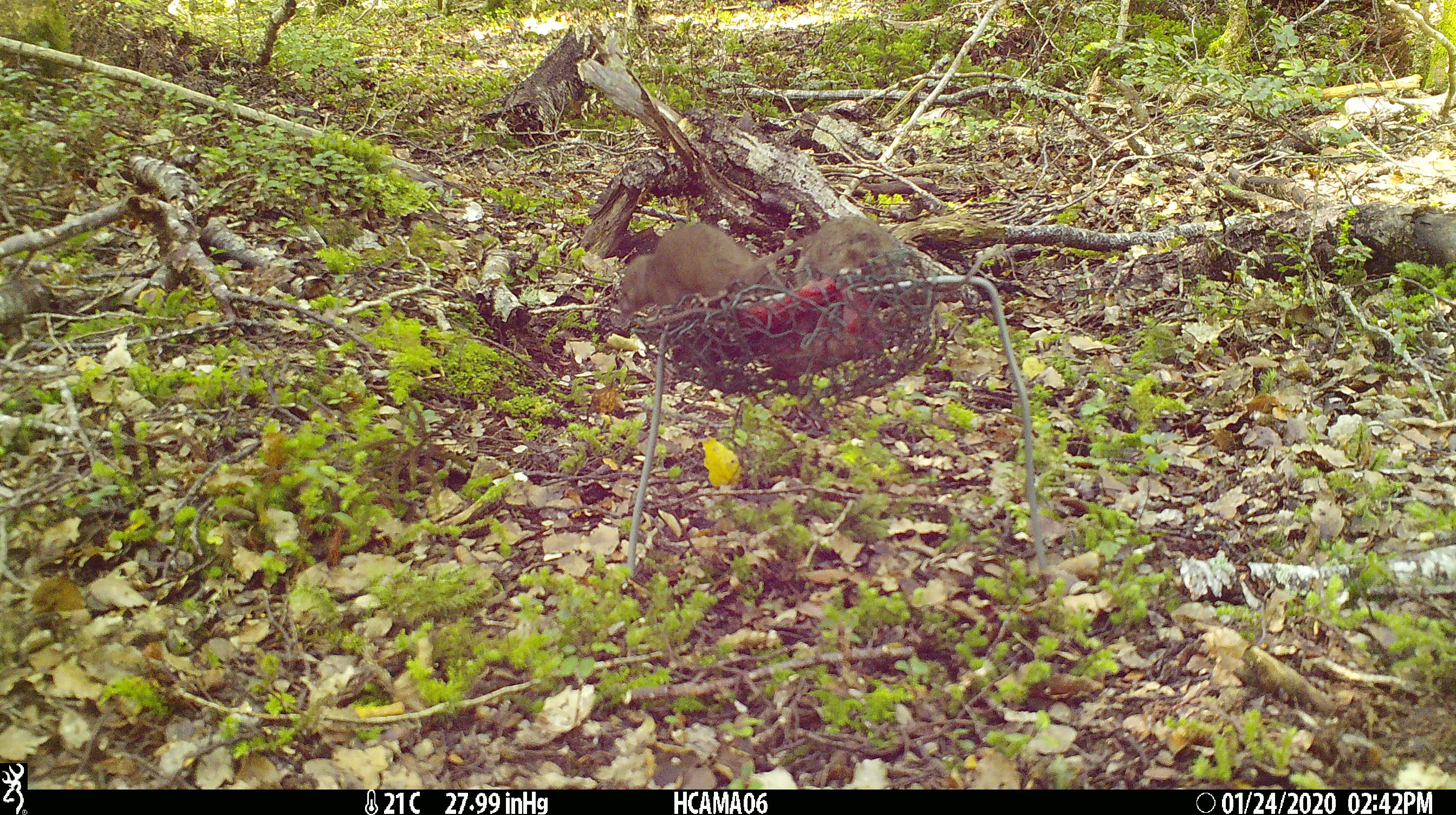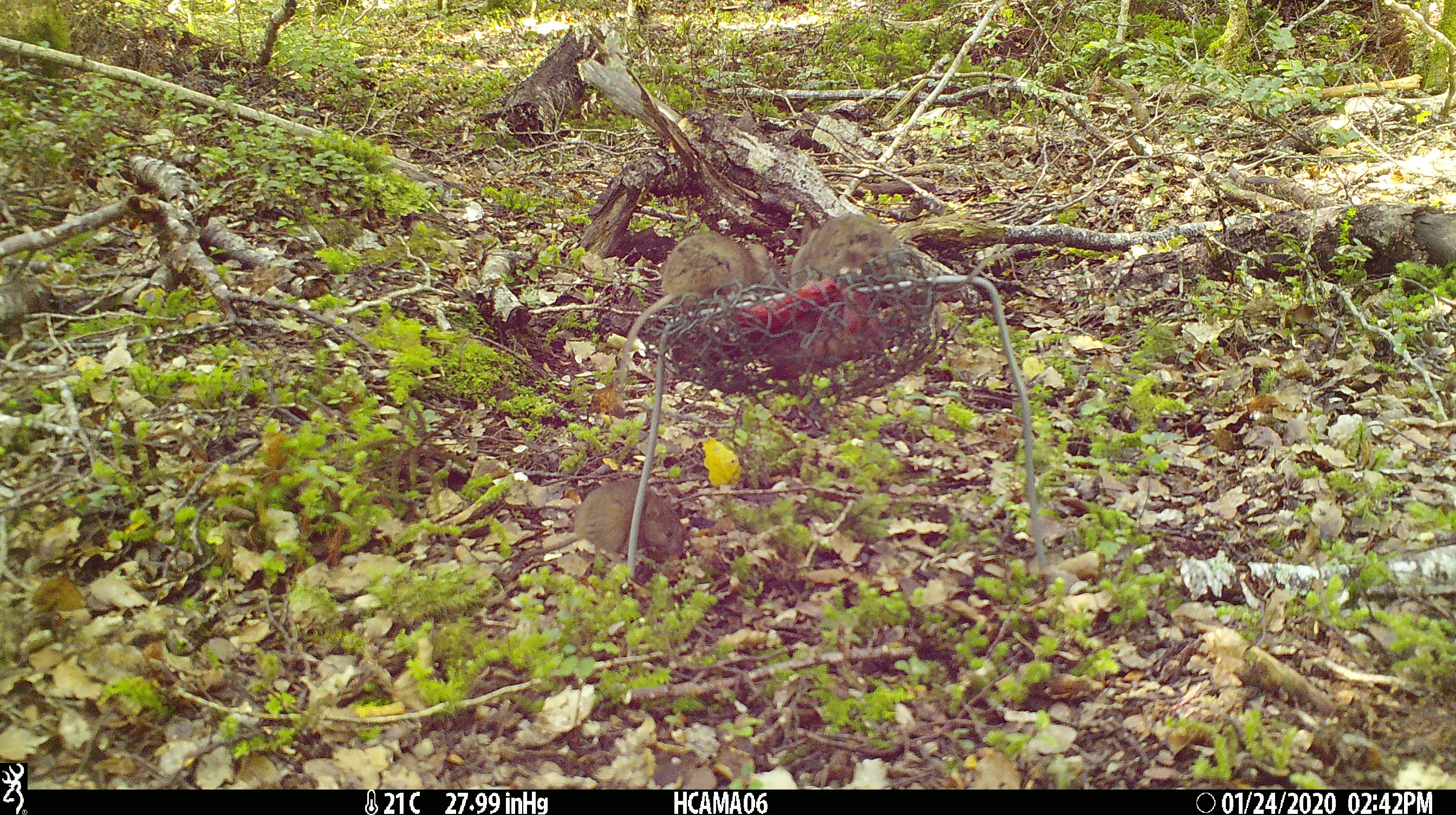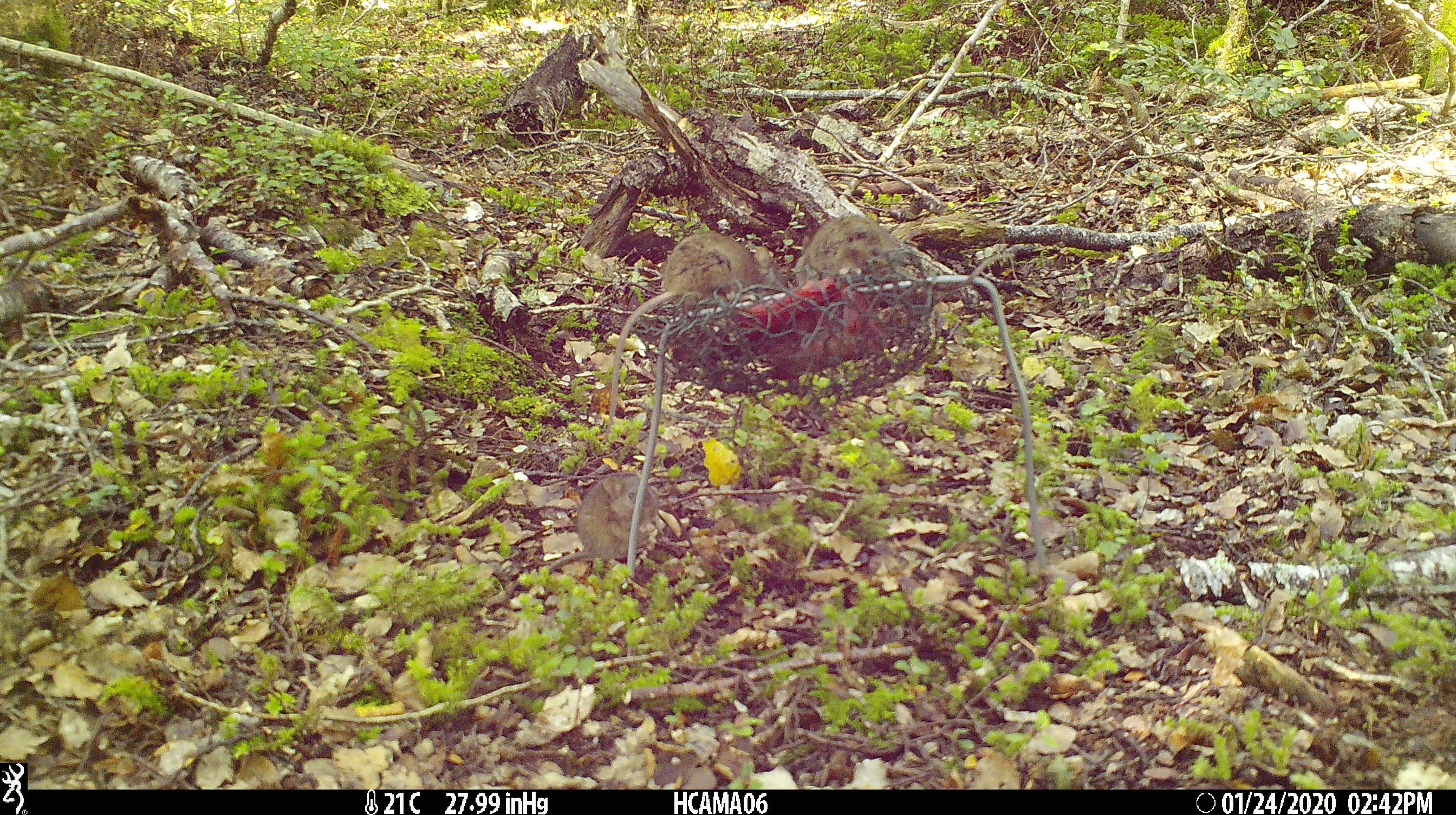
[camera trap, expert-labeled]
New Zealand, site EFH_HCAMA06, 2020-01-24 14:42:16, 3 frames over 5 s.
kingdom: Animalia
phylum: Chordata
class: Mammalia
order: Rodentia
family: Muridae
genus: Mus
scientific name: Mus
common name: mouse